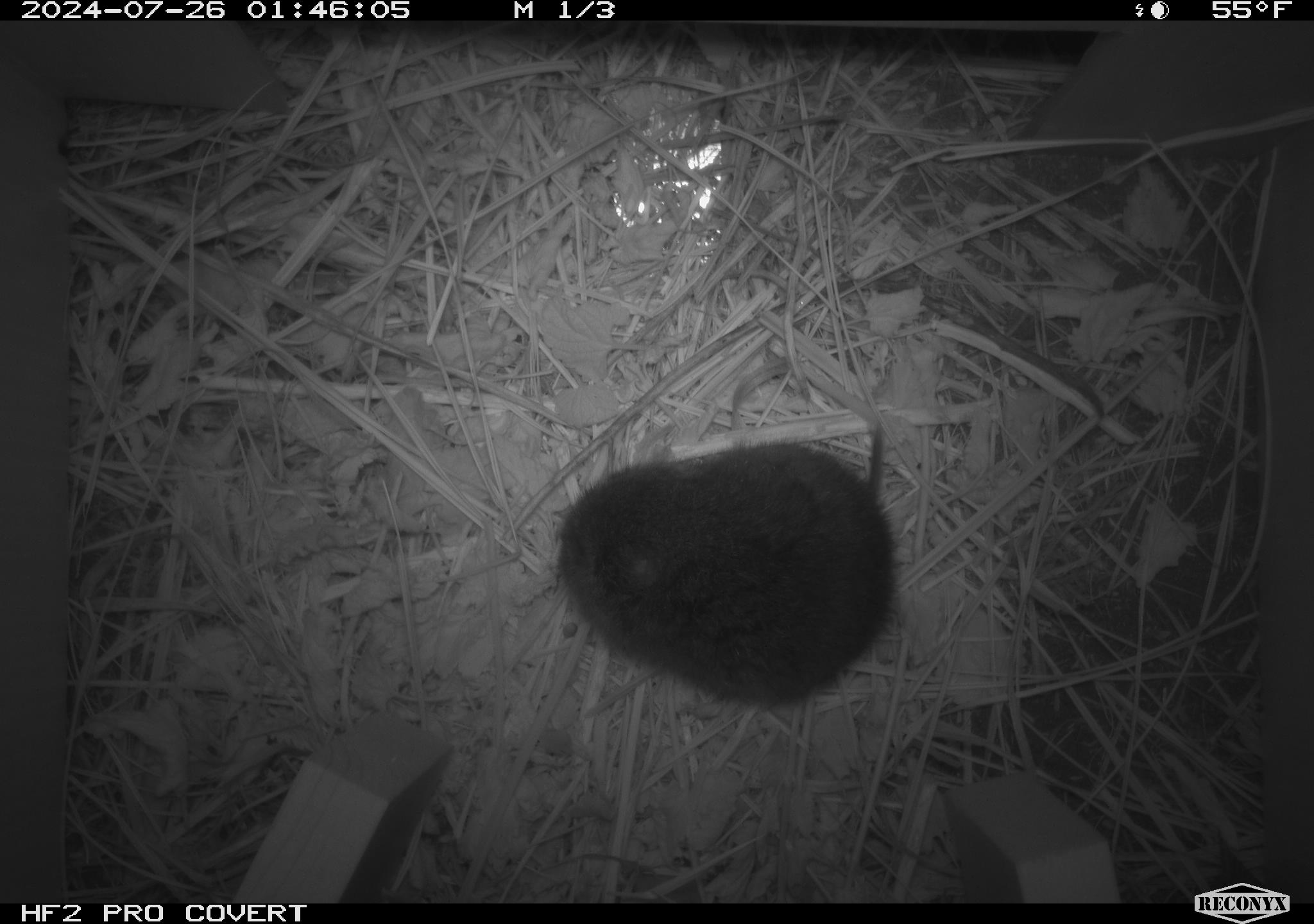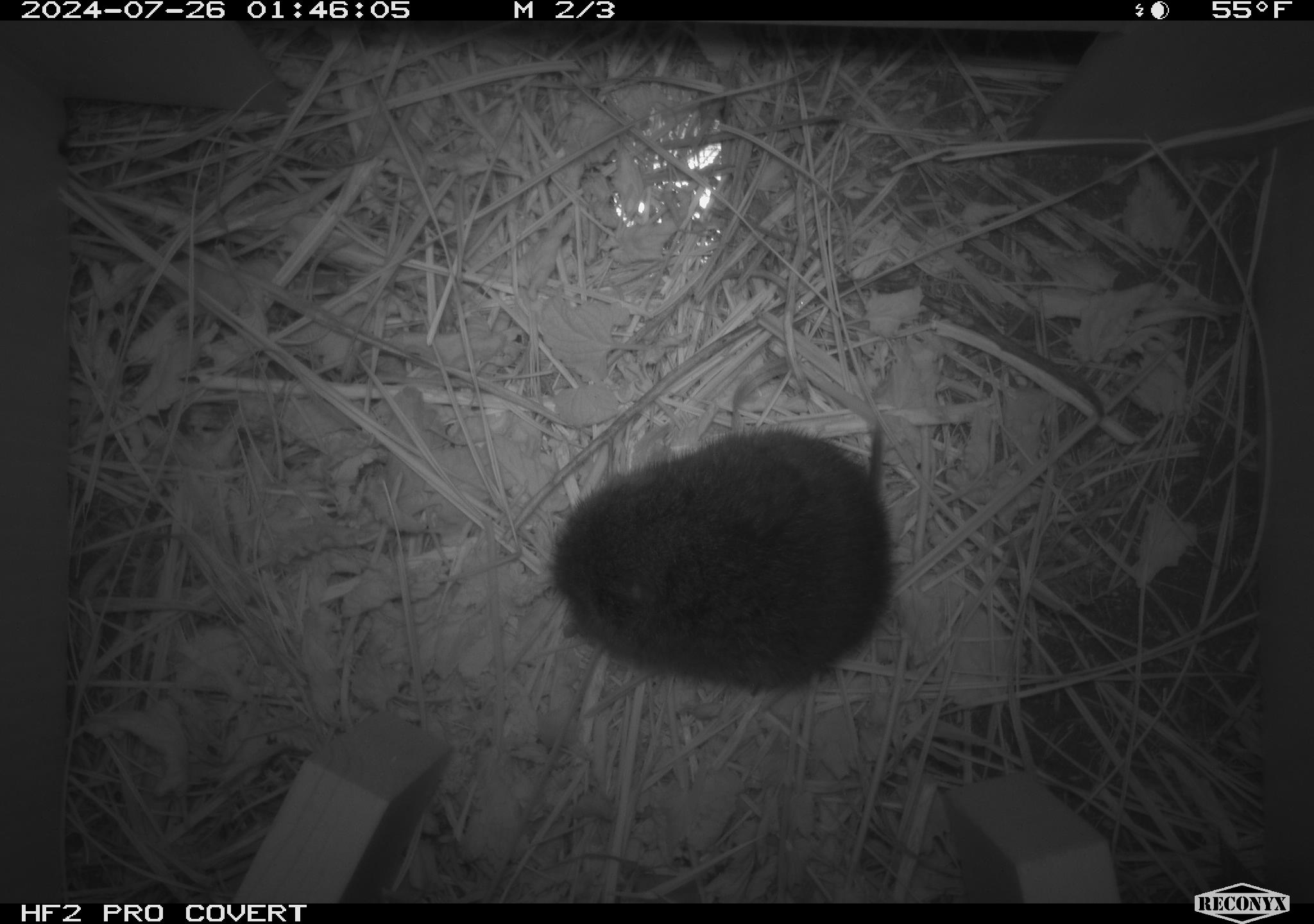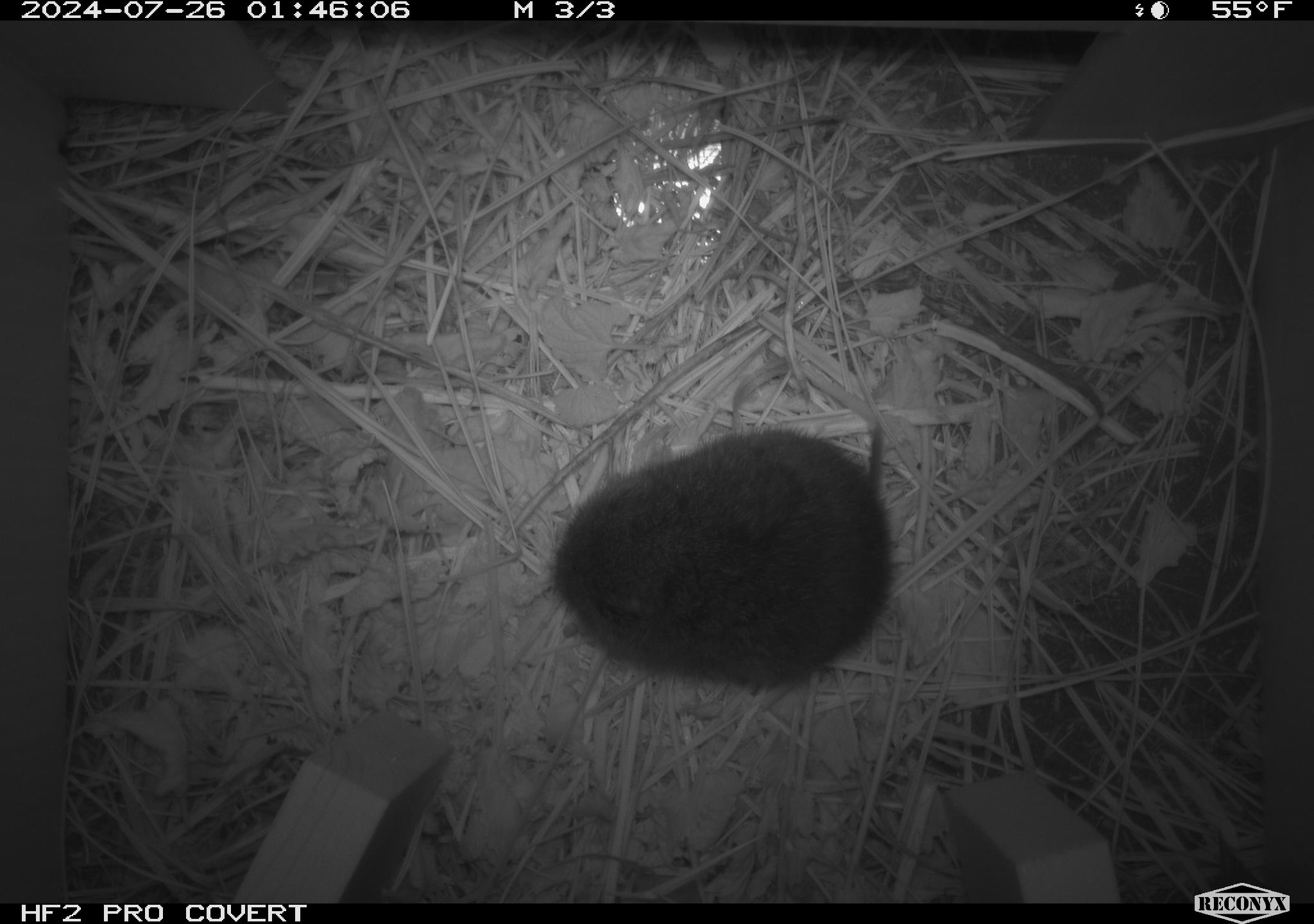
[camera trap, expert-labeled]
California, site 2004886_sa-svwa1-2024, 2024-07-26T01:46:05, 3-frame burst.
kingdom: Animalia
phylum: Chordata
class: Mammalia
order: Rodentia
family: Cricetidae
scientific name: Arvicolinae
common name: voles, lemmings, and muskrats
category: arvicolinae subfamily